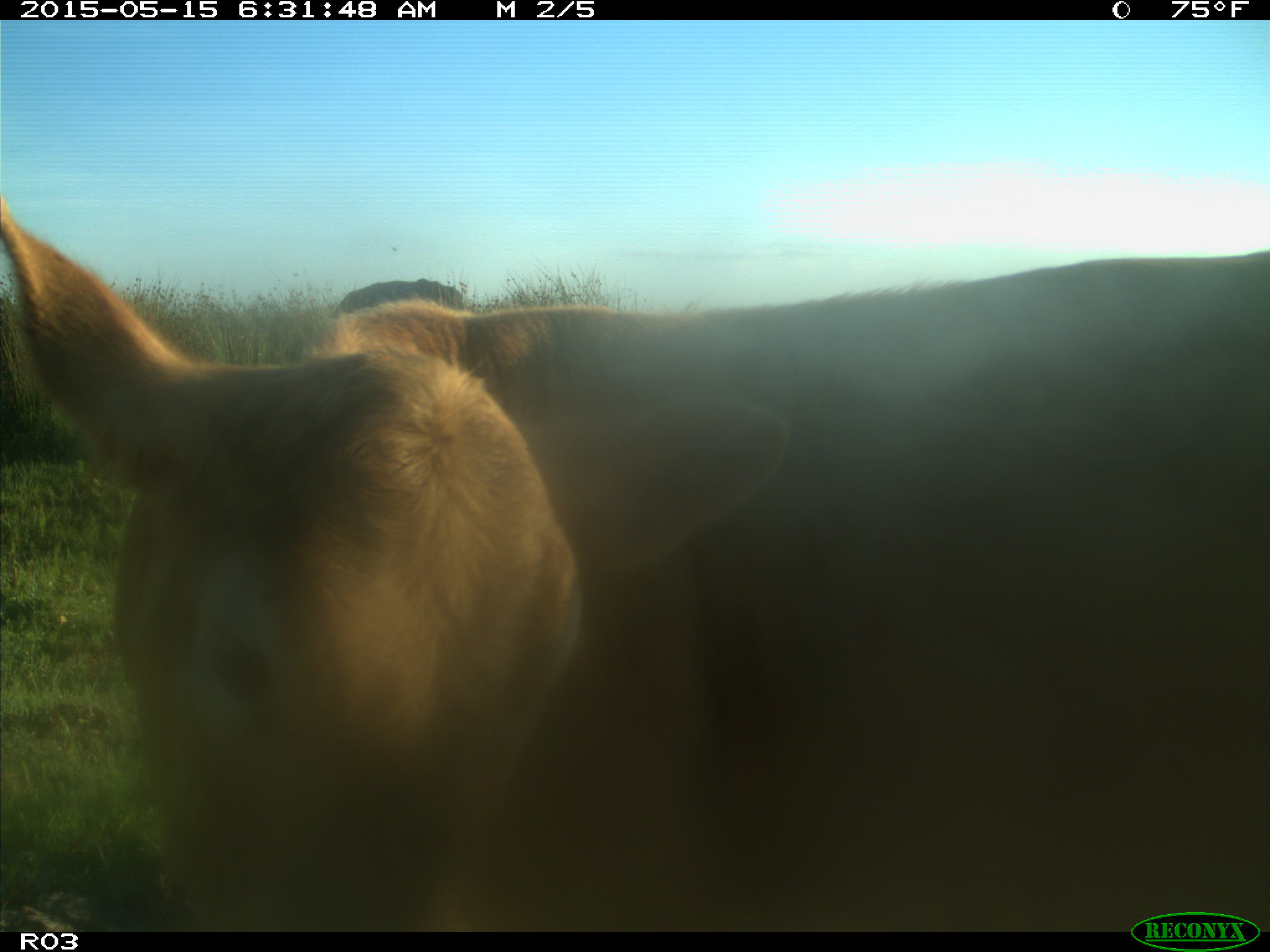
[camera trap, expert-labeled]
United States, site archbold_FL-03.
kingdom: Animalia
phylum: Chordata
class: Mammalia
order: Artiodactyla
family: Bovidae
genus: Bos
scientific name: Bos taurus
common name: domestic cow